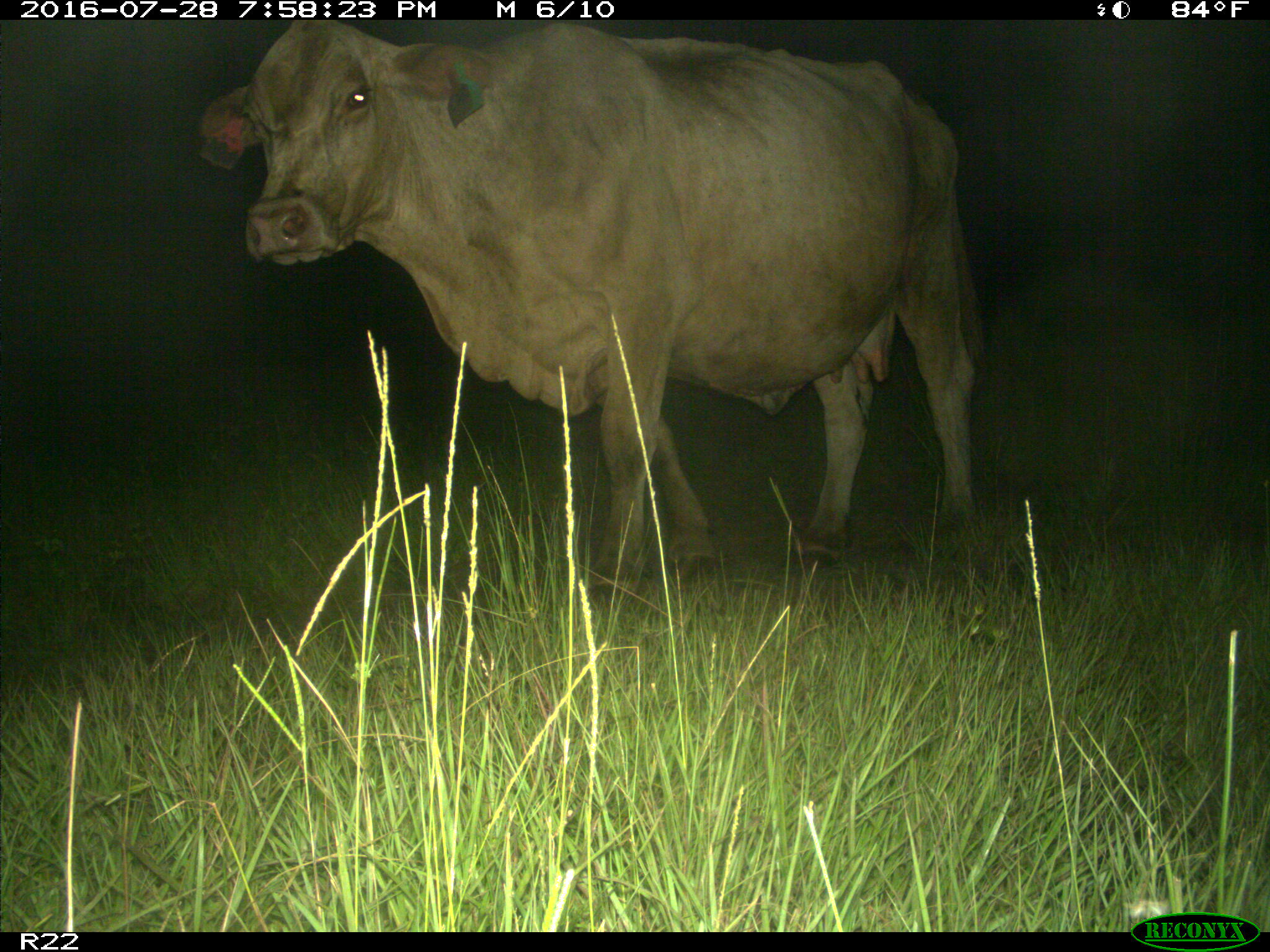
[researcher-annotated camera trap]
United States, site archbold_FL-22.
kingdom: Animalia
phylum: Chordata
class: Mammalia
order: Artiodactyla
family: Bovidae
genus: Bos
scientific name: Bos taurus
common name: domestic cow